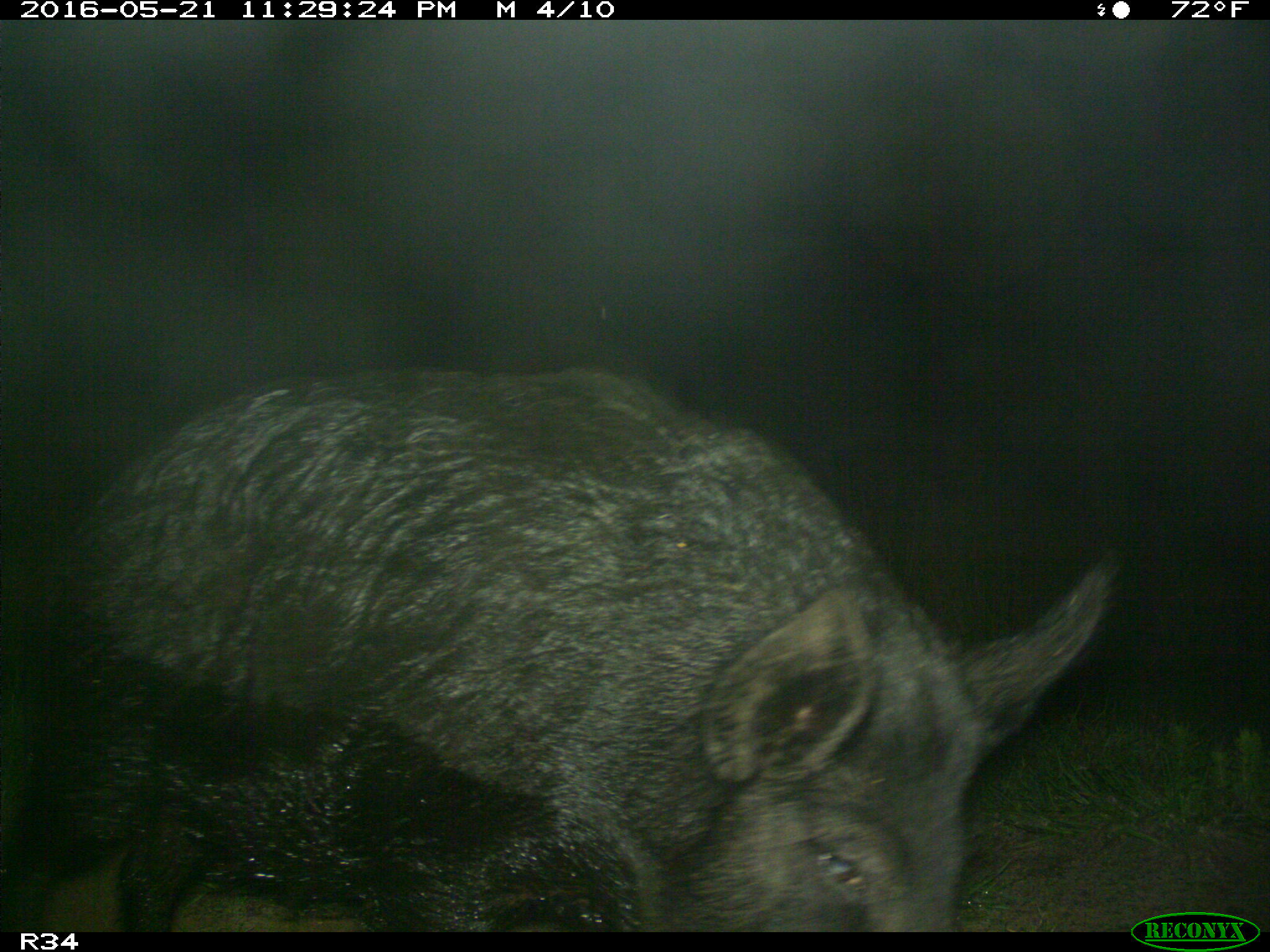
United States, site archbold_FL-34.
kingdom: Animalia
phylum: Chordata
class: Mammalia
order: Artiodactyla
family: Suidae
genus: Sus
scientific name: Sus scrofa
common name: wild boar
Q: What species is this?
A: Sus scrofa (wild boar).